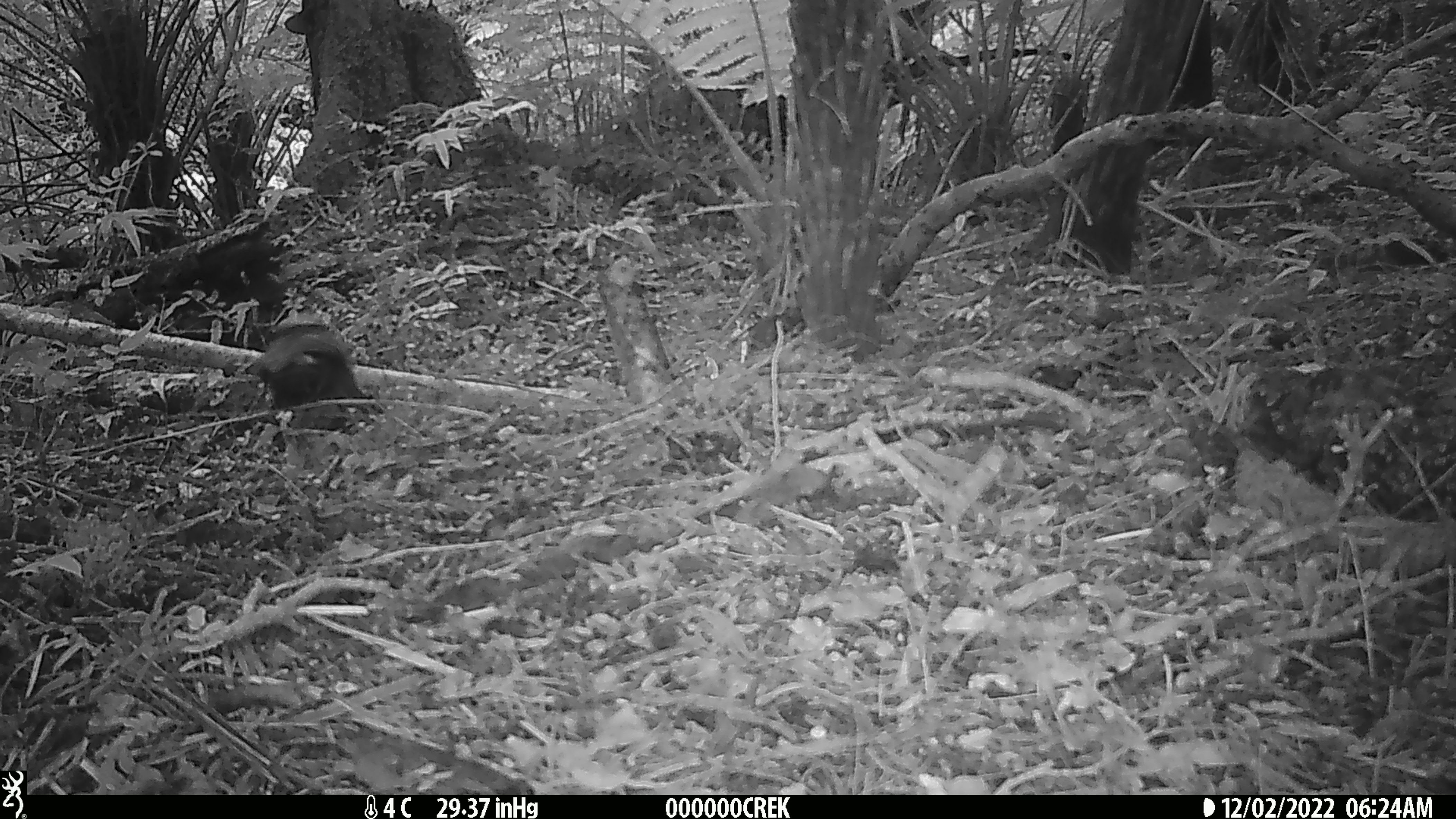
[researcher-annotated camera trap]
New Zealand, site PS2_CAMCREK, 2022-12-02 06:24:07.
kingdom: Animalia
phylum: Chordata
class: Aves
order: Psittaciformes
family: Strigopidae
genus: Nestor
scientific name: Nestor meridionalis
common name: kaka